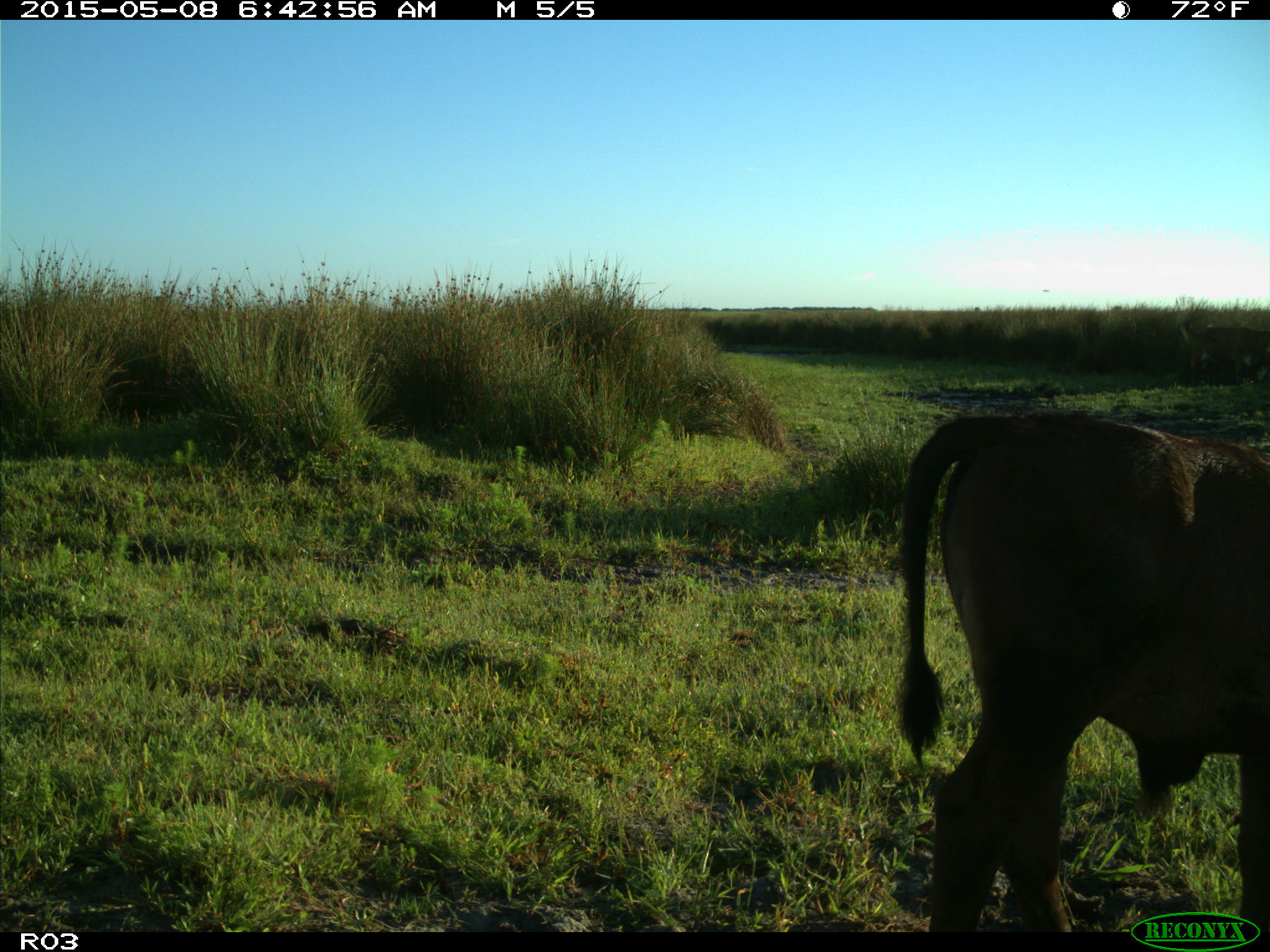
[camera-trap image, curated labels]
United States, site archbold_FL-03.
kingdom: Animalia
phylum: Chordata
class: Mammalia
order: Artiodactyla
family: Bovidae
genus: Bos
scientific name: Bos taurus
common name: domestic cow